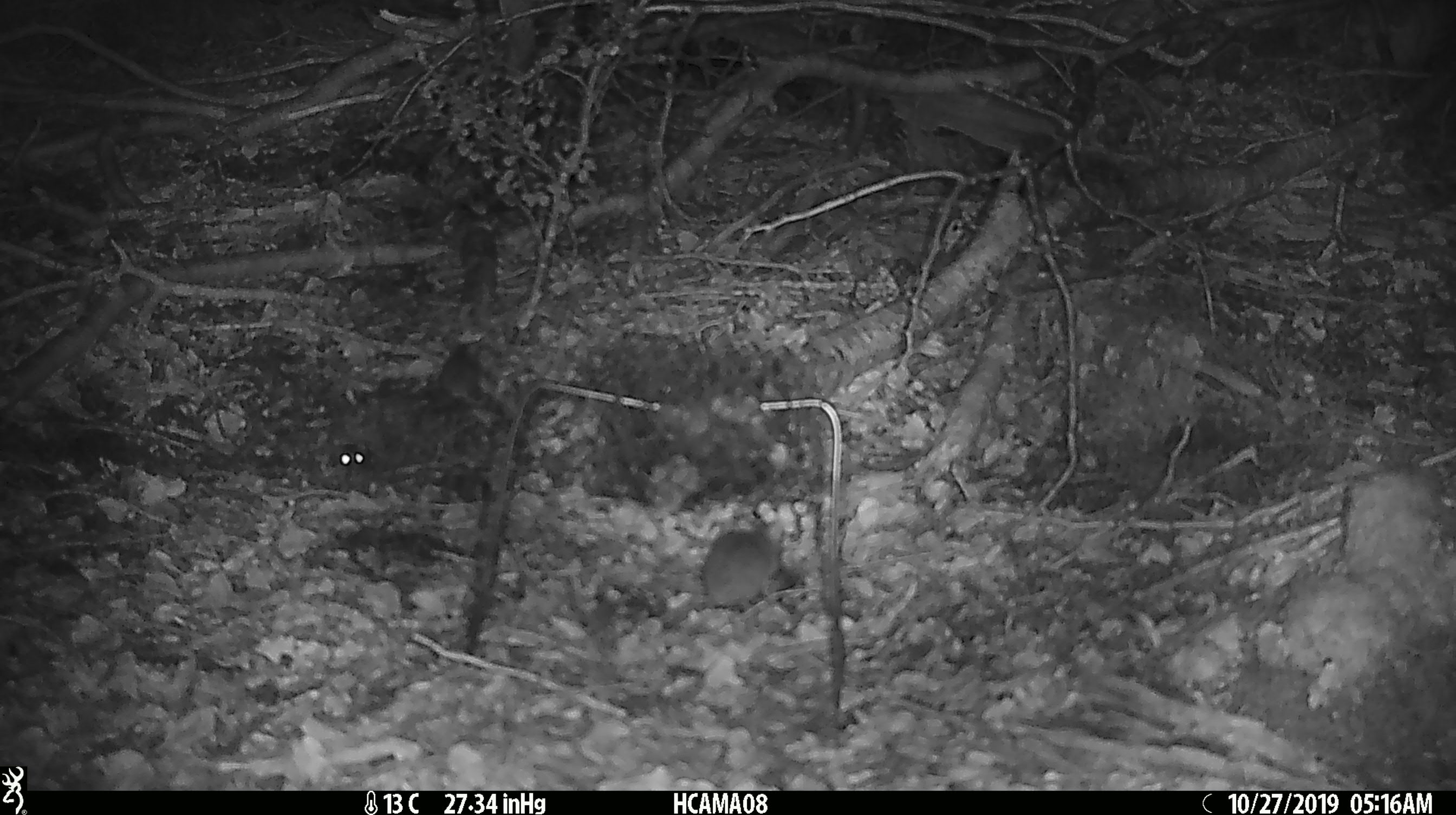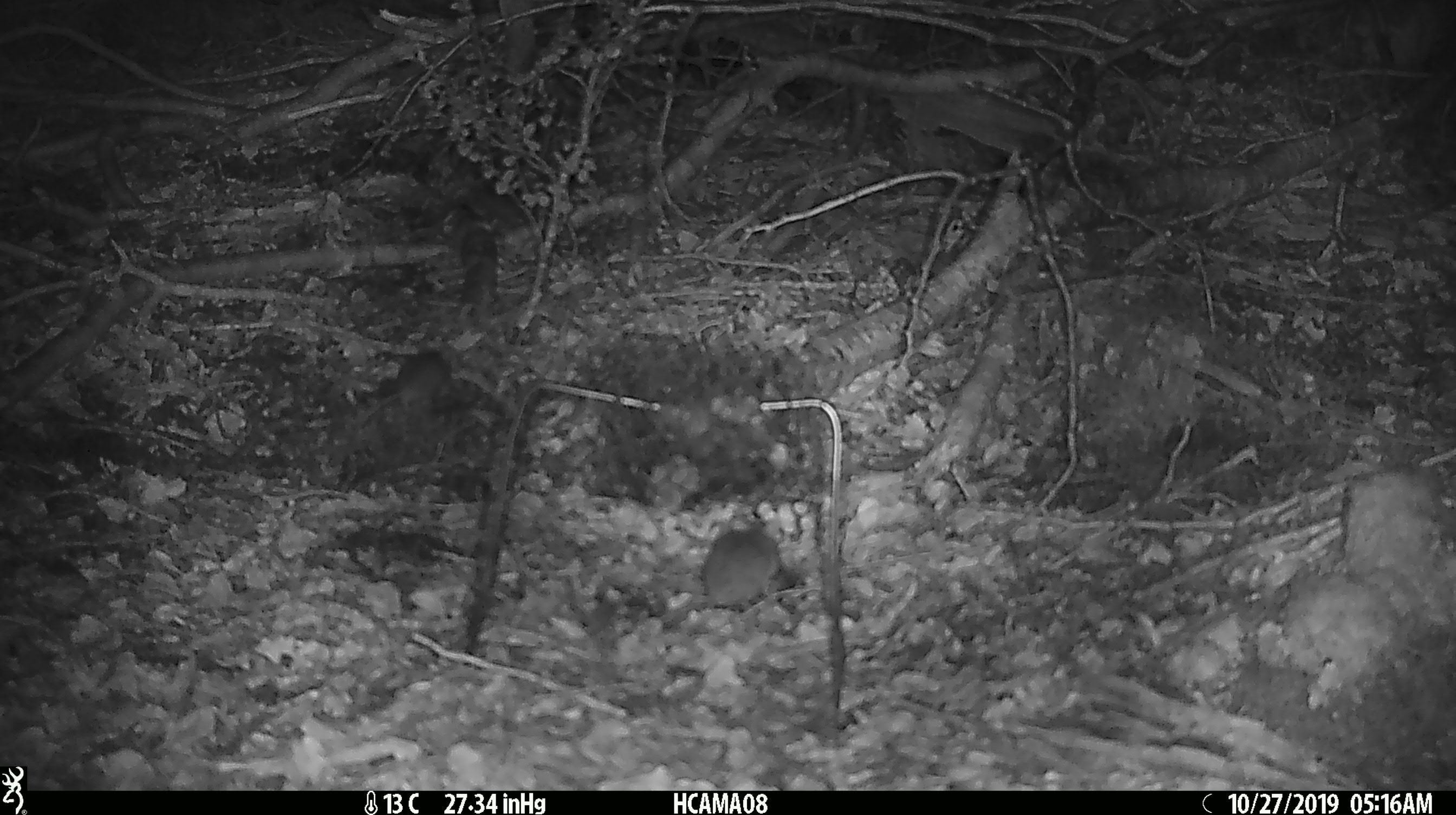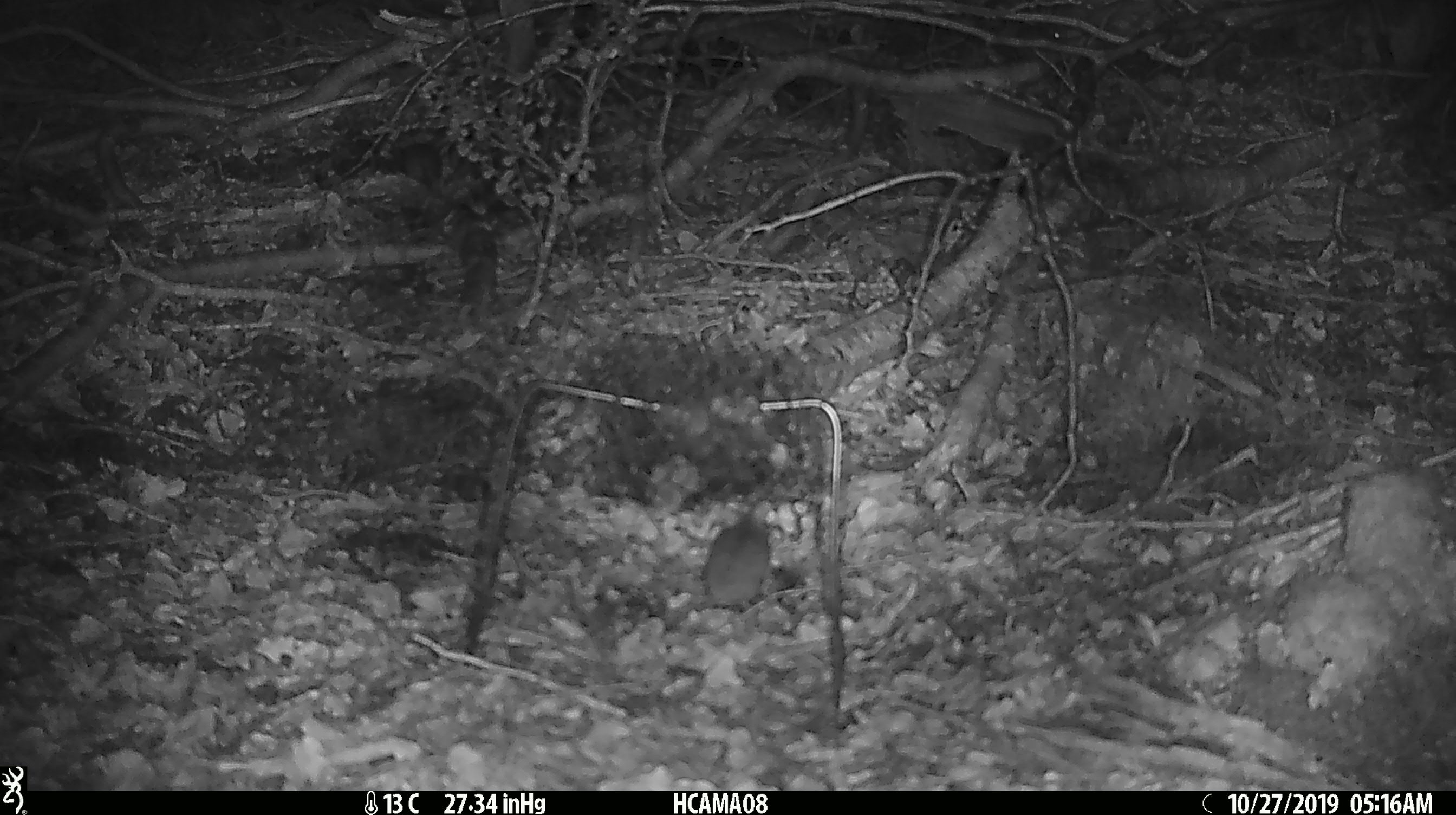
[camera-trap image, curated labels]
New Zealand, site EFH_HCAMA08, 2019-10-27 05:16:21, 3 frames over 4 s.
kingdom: Animalia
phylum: Chordata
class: Mammalia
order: Rodentia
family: Muridae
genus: Mus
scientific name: Mus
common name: mouse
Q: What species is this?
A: Mouse (Mus).